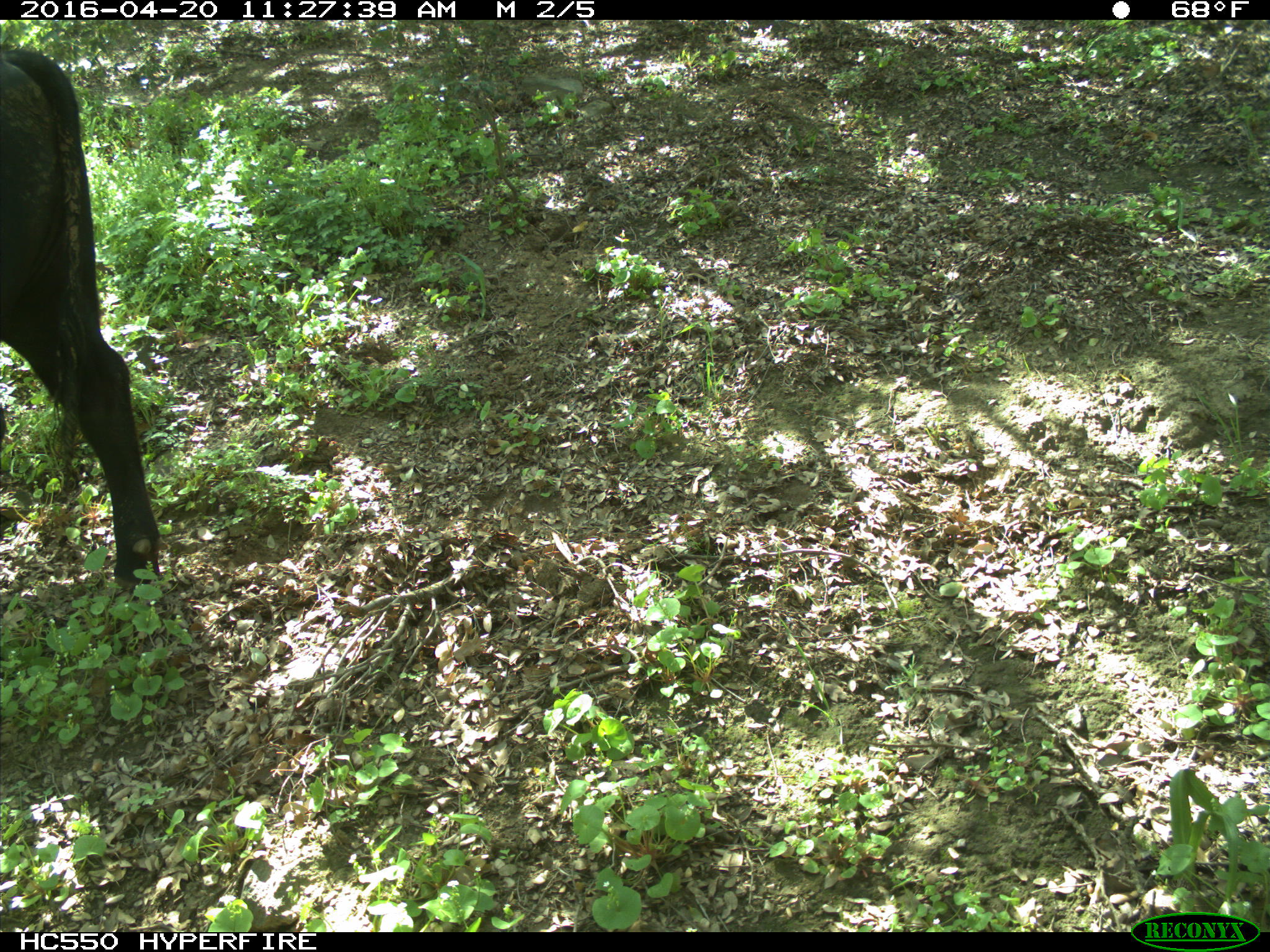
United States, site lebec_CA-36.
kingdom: Animalia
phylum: Chordata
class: Mammalia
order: Artiodactyla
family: Bovidae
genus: Bos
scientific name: Bos taurus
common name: domestic cow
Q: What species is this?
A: Bos taurus (domestic cow).